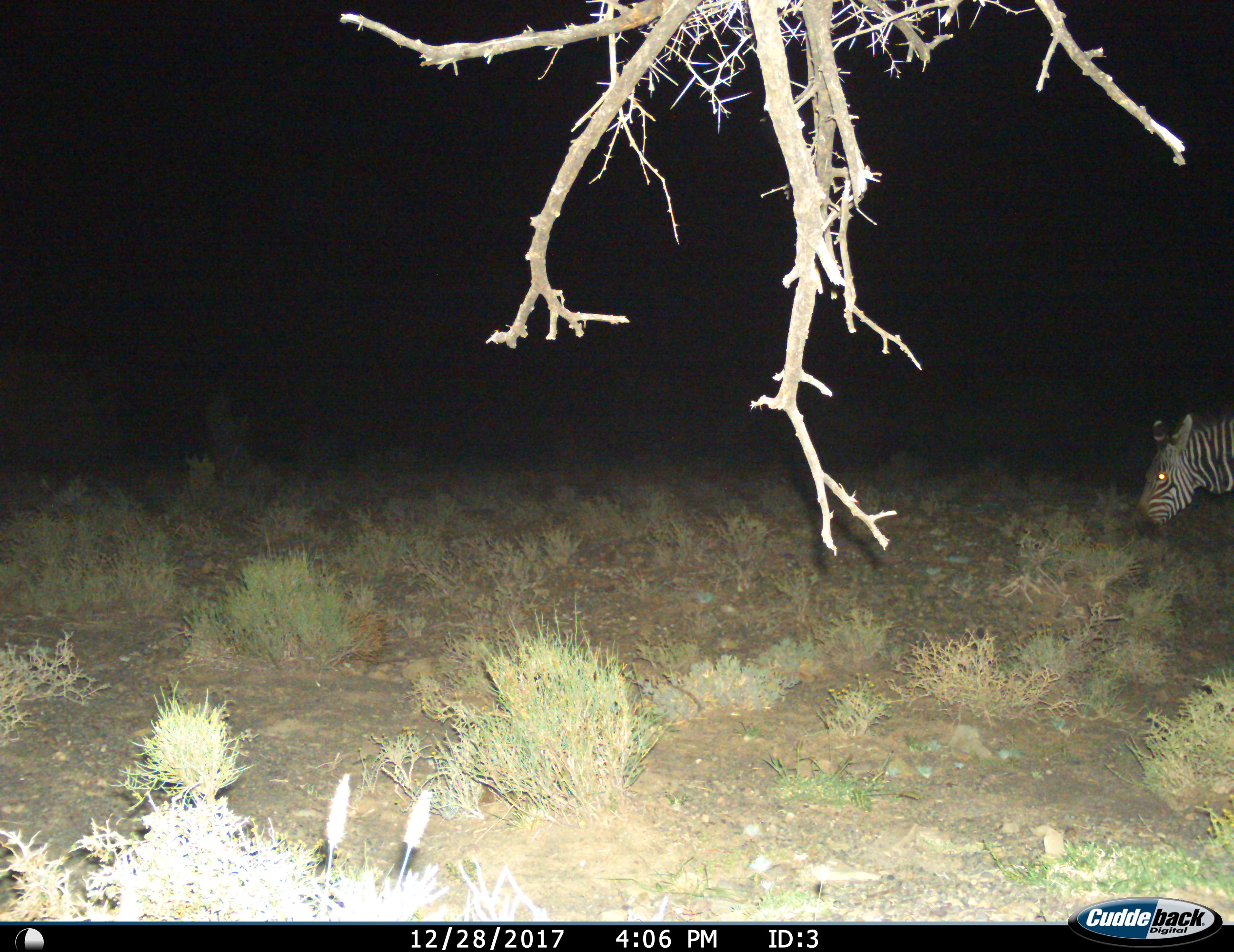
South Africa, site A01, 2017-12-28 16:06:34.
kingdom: Animalia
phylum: Chordata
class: Mammalia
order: Perissodactyla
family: Equidae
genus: Equus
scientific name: Equus zebra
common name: mountain zebra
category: zebramountain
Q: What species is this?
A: Zebramountain (mountain zebra) (Equus zebra).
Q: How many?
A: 1.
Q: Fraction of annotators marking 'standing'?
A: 38%.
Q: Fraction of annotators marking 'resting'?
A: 0%.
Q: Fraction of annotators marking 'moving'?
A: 25%.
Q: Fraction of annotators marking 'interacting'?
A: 0%.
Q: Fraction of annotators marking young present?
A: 0%.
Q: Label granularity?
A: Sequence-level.